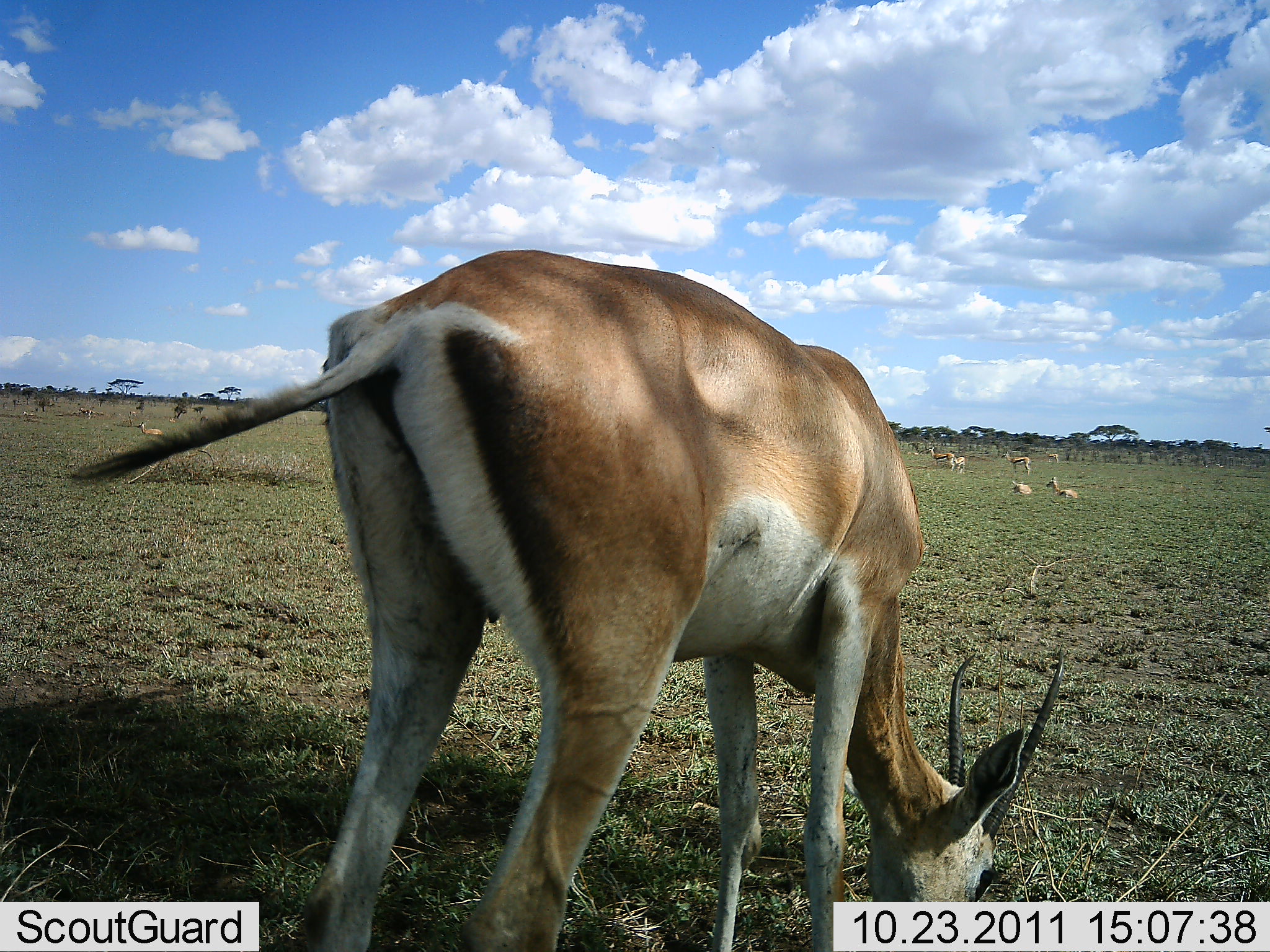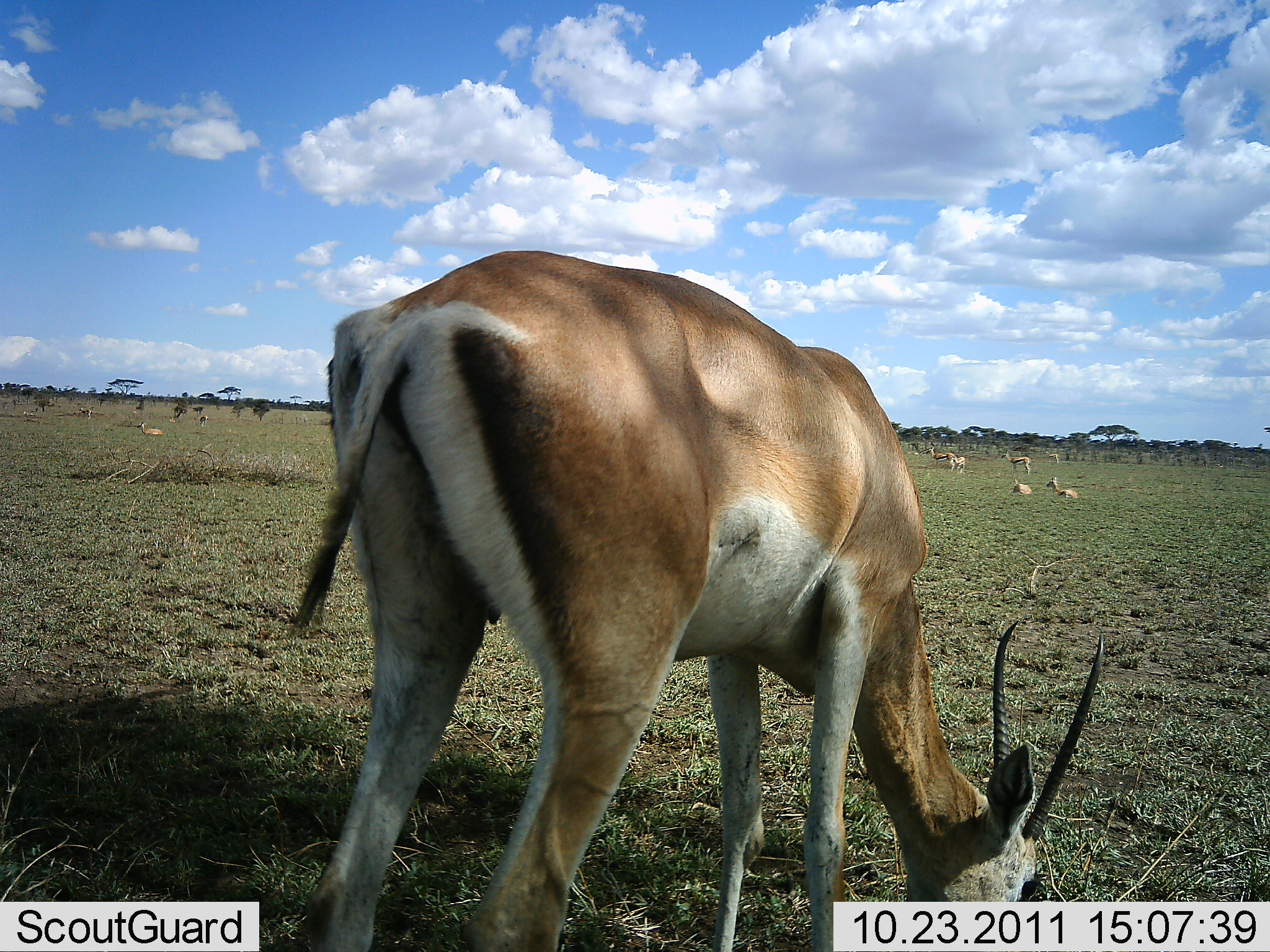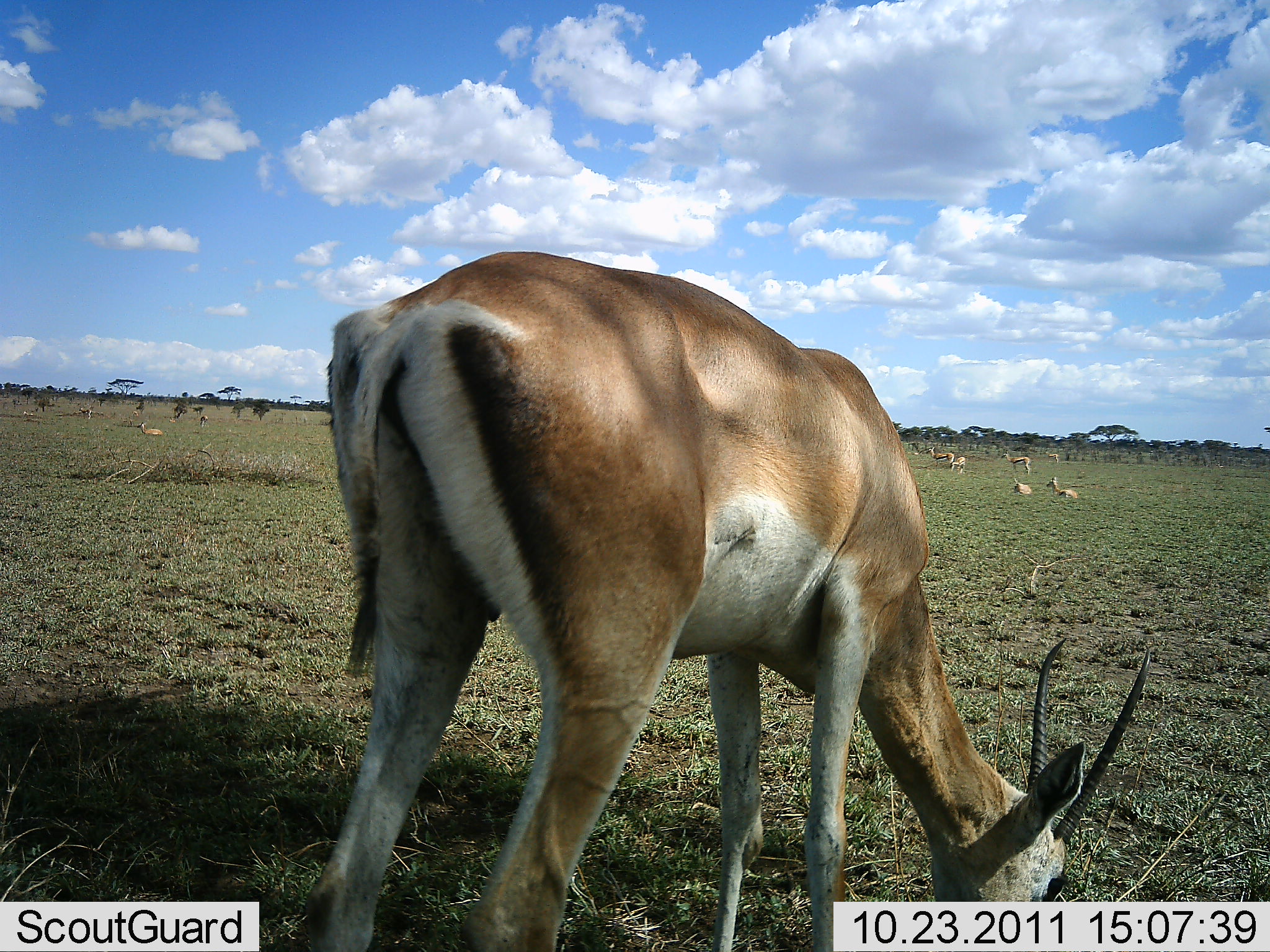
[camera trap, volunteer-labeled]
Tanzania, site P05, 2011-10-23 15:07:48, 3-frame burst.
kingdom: Animalia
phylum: Chordata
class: Mammalia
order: Artiodactyla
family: Bovidae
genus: Nanger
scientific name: Nanger granti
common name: grant's gazelle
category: gazellegrants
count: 1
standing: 31%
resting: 15%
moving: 0%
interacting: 0%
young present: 0%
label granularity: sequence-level